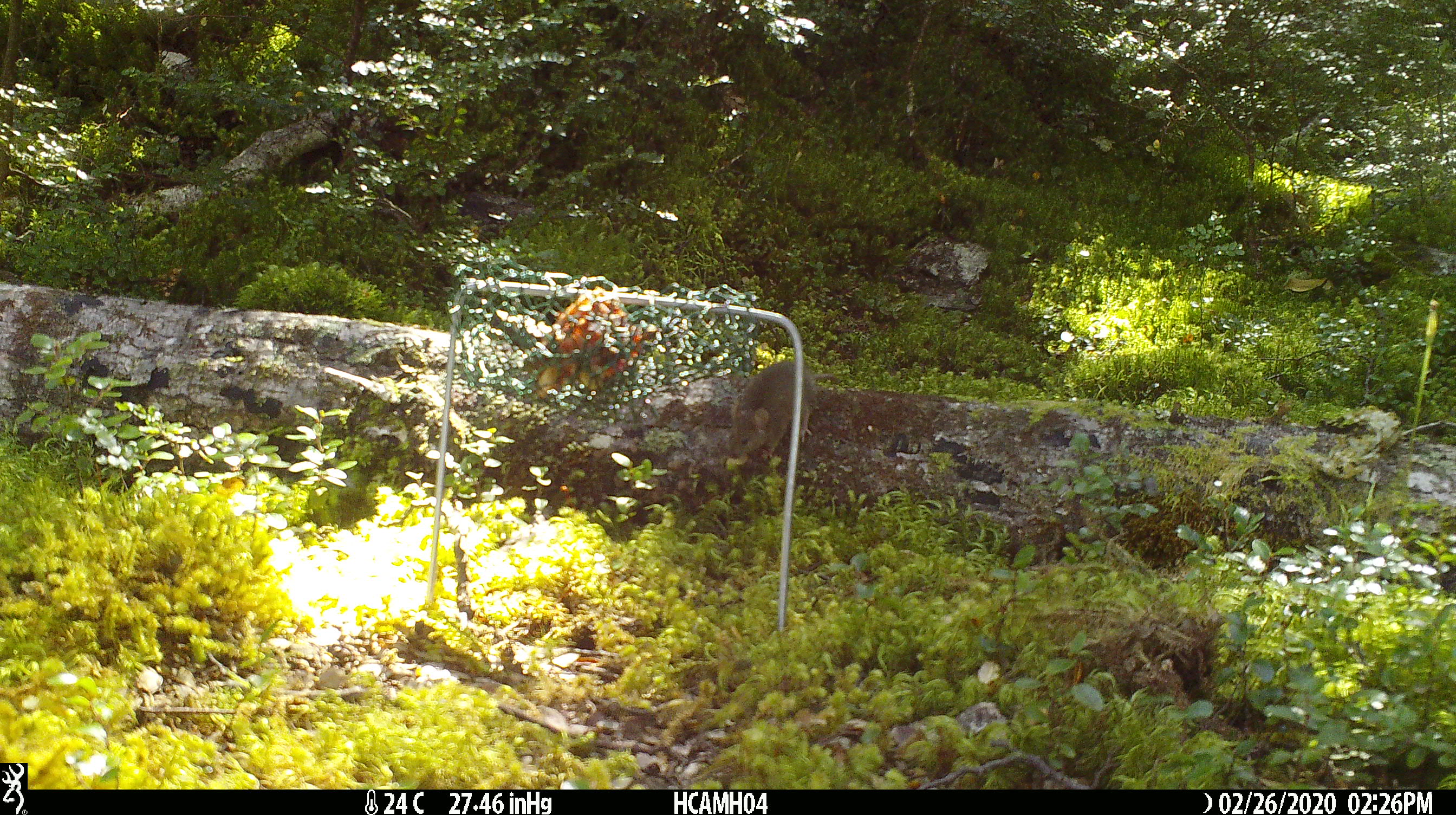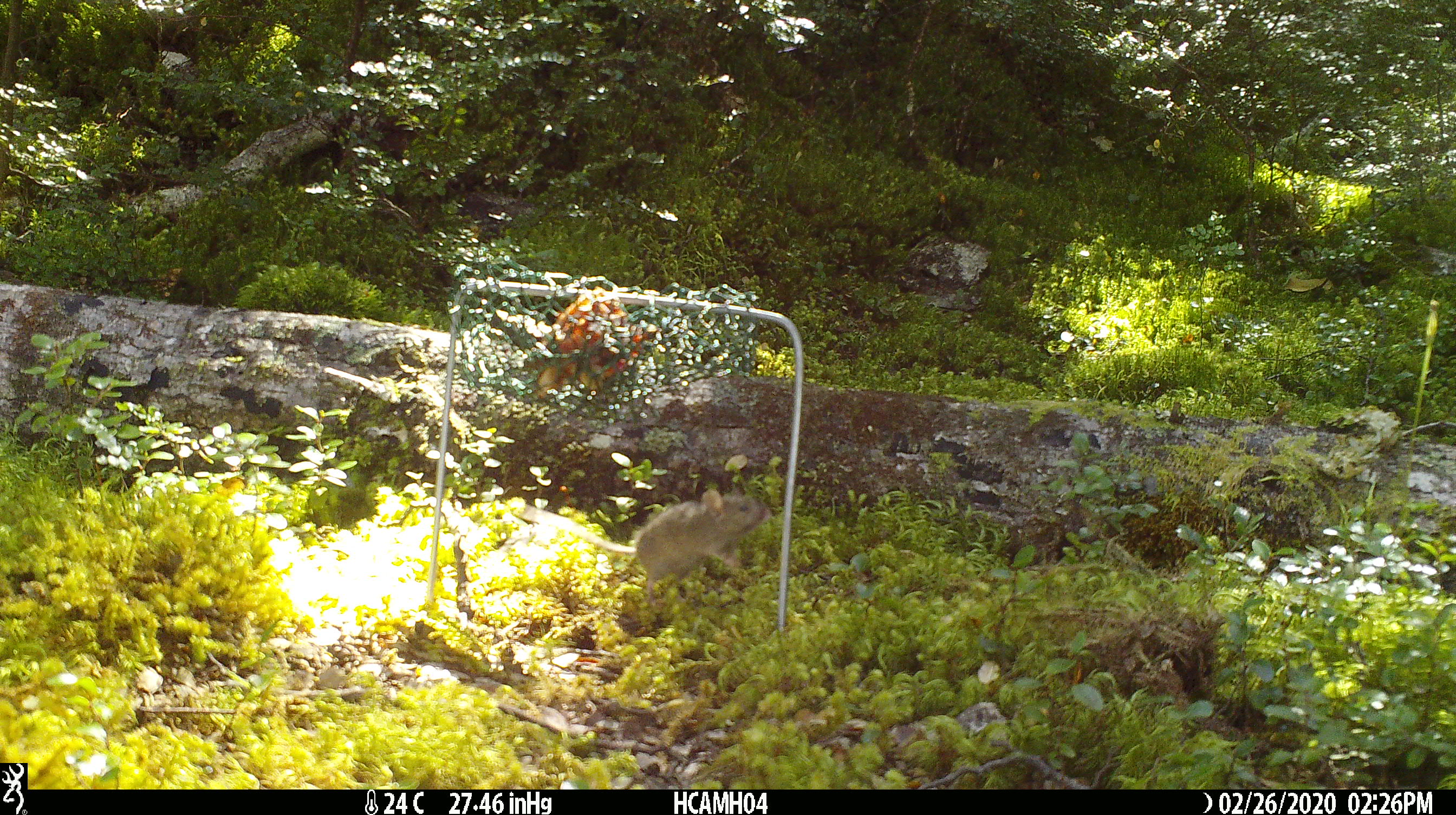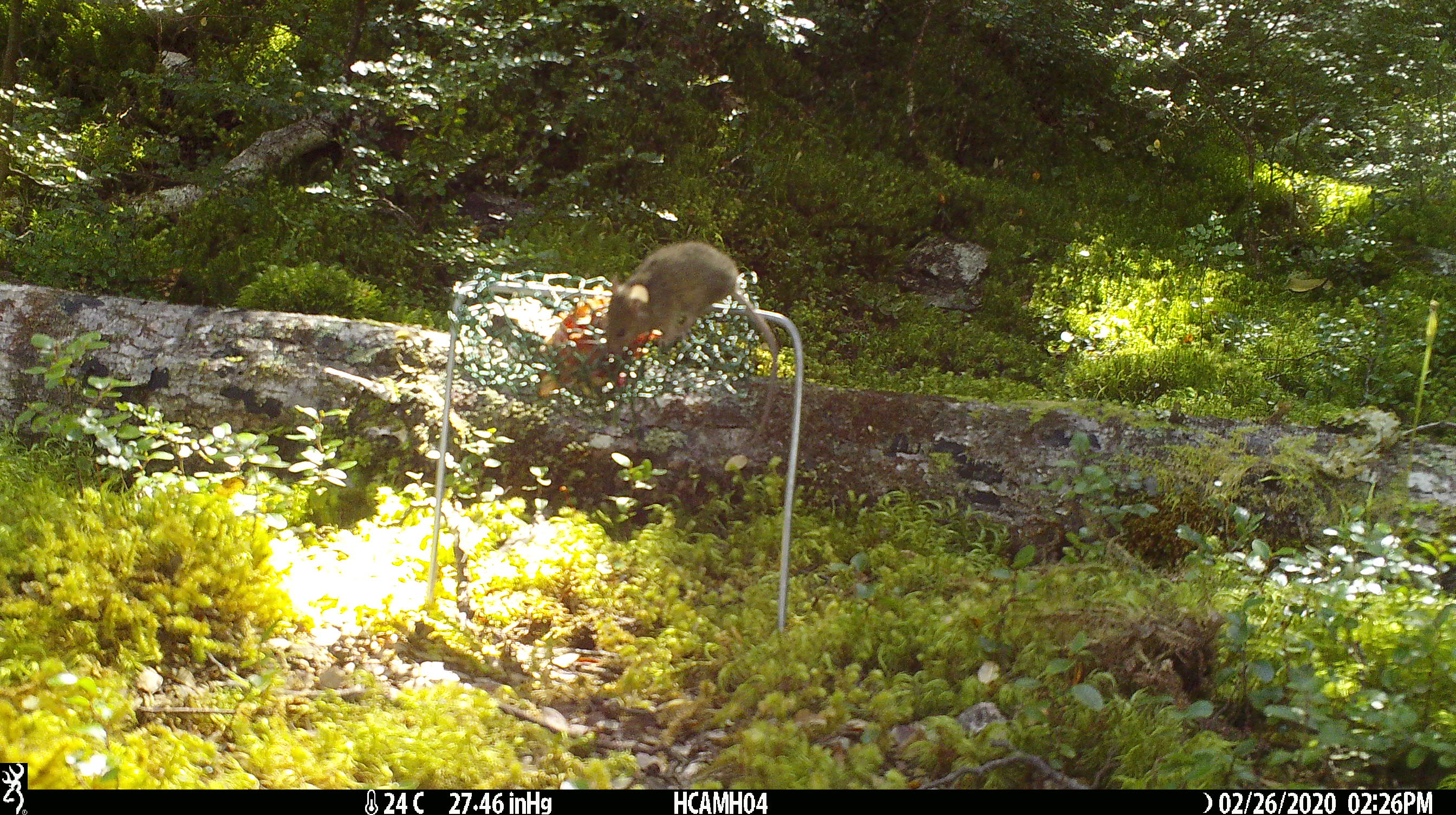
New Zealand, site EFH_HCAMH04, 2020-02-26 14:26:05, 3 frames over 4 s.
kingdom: Animalia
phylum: Chordata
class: Mammalia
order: Rodentia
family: Muridae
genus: Mus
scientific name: Mus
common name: mouse